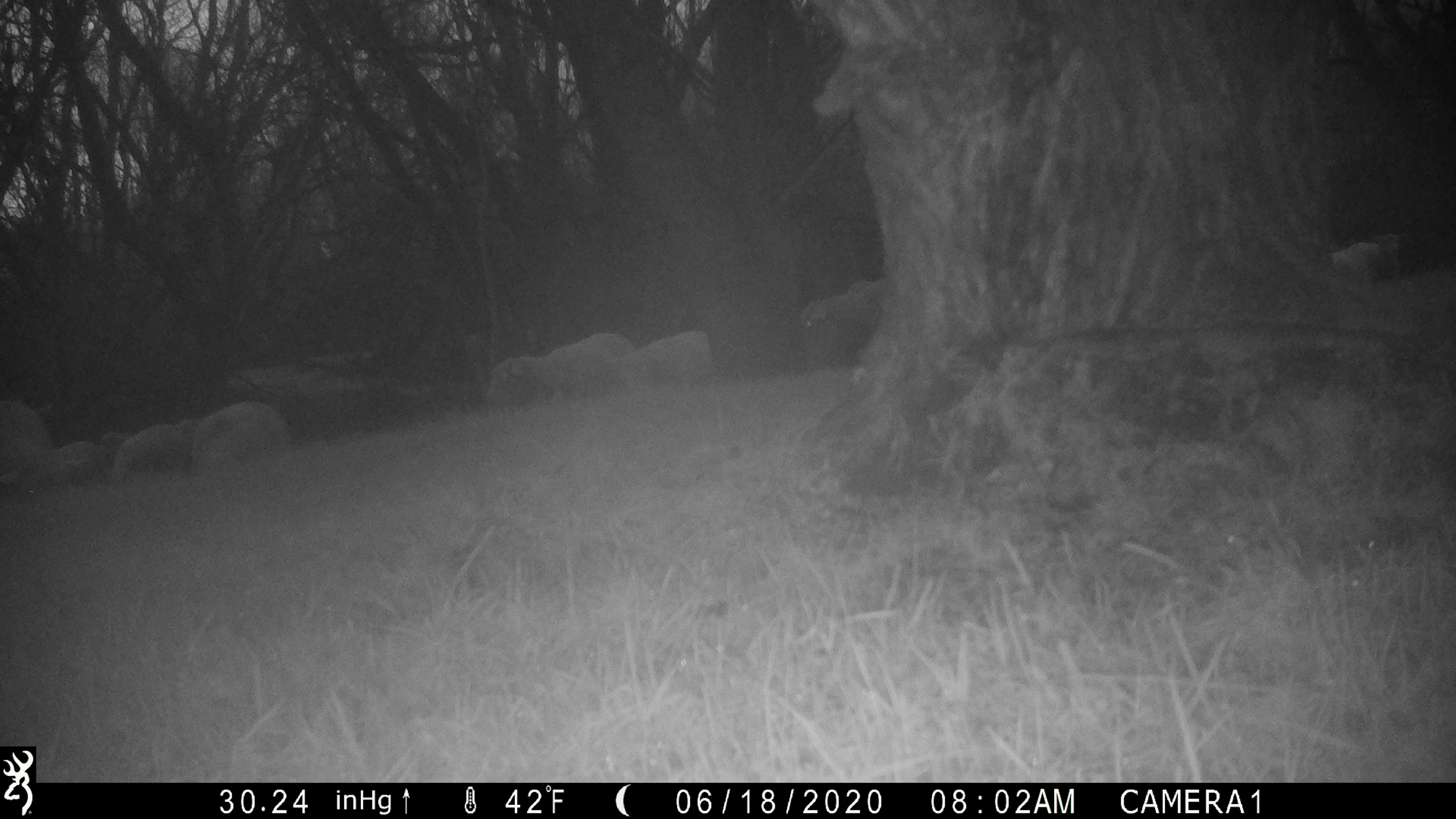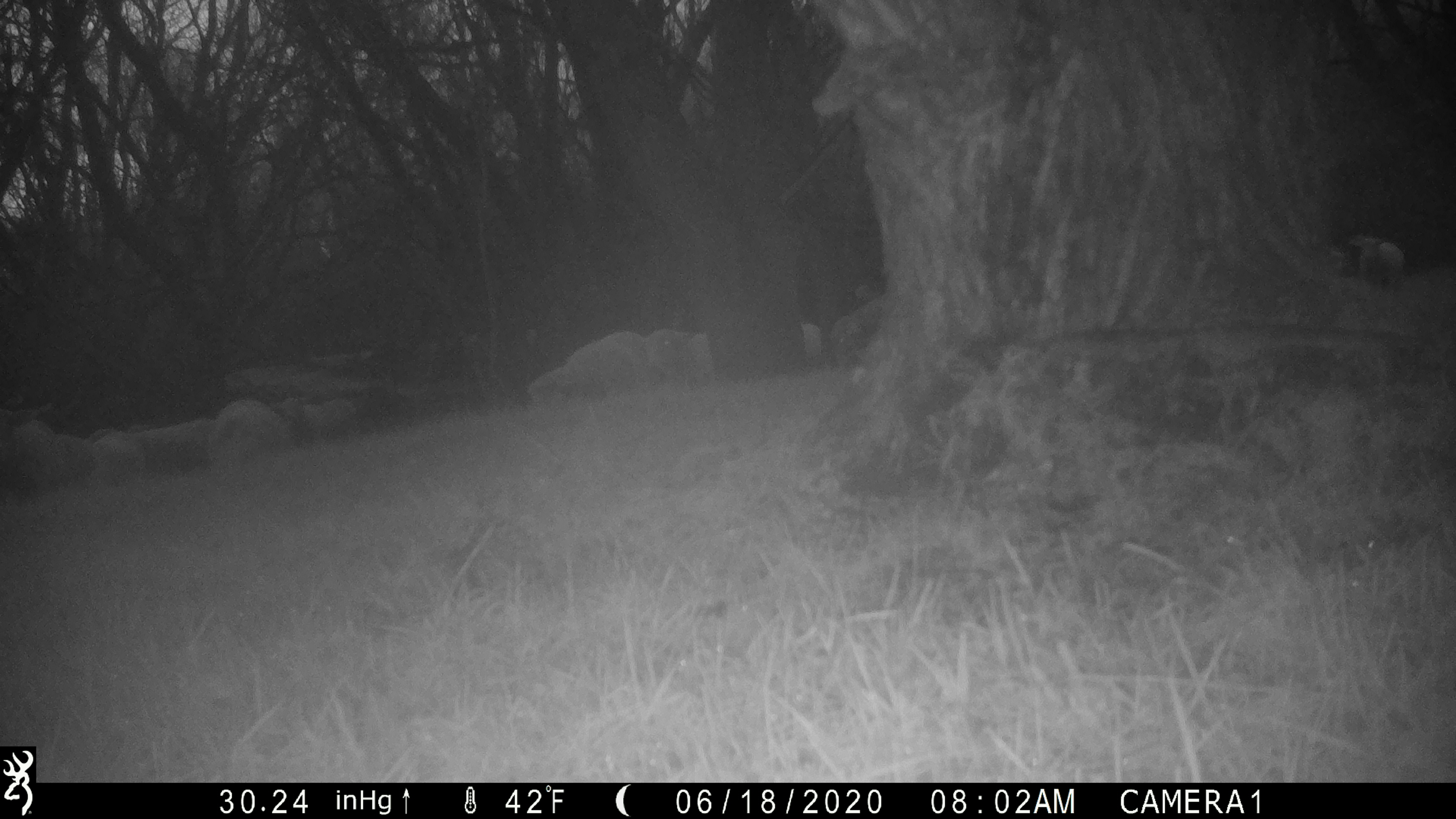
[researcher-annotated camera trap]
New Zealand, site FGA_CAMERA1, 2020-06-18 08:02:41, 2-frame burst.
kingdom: Animalia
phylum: Chordata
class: Mammalia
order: Artiodactyla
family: Bovidae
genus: Ovis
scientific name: Ovis aries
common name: domestic sheep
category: sheep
Sheep (domestic sheep) (Ovis aries).